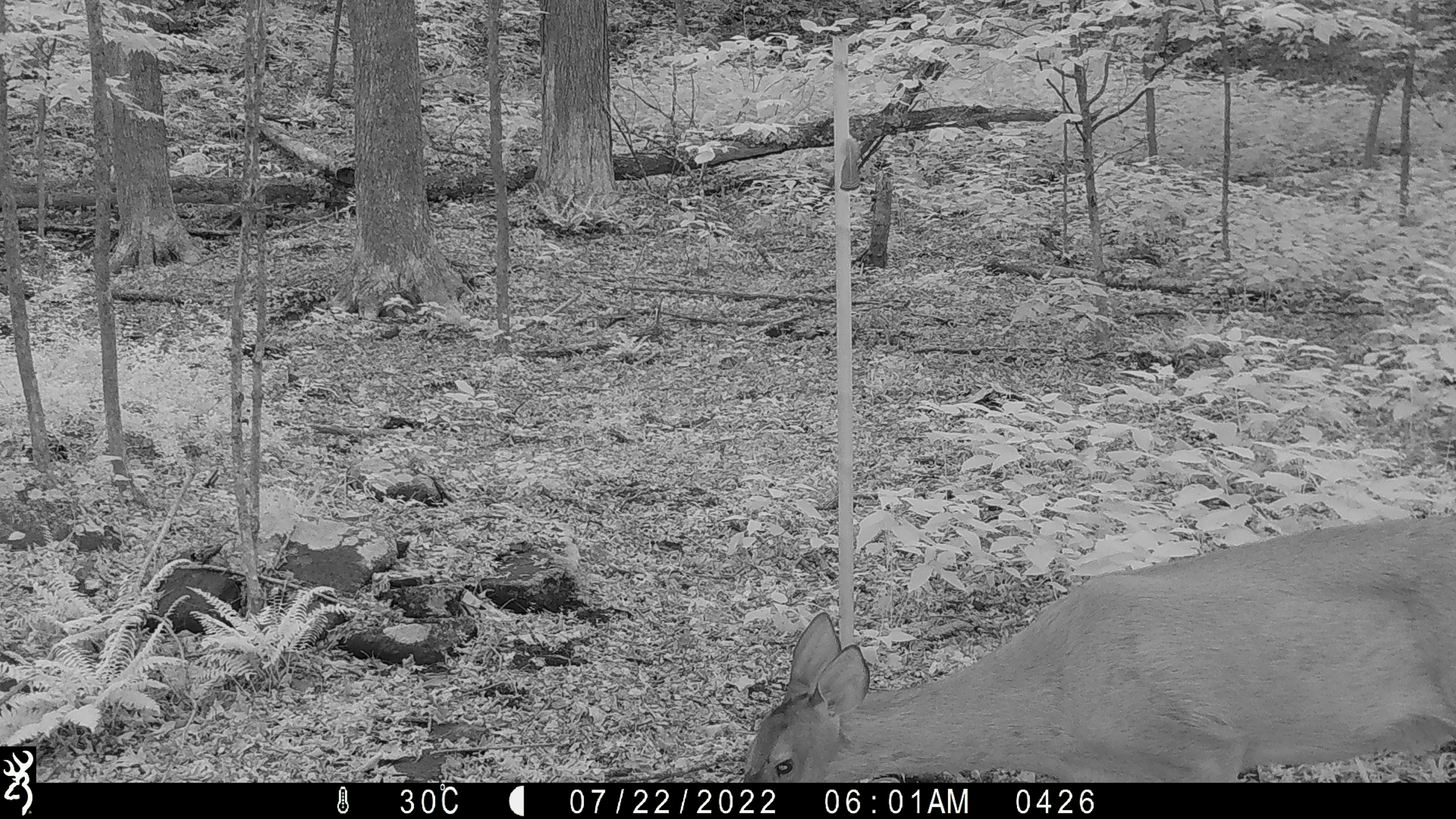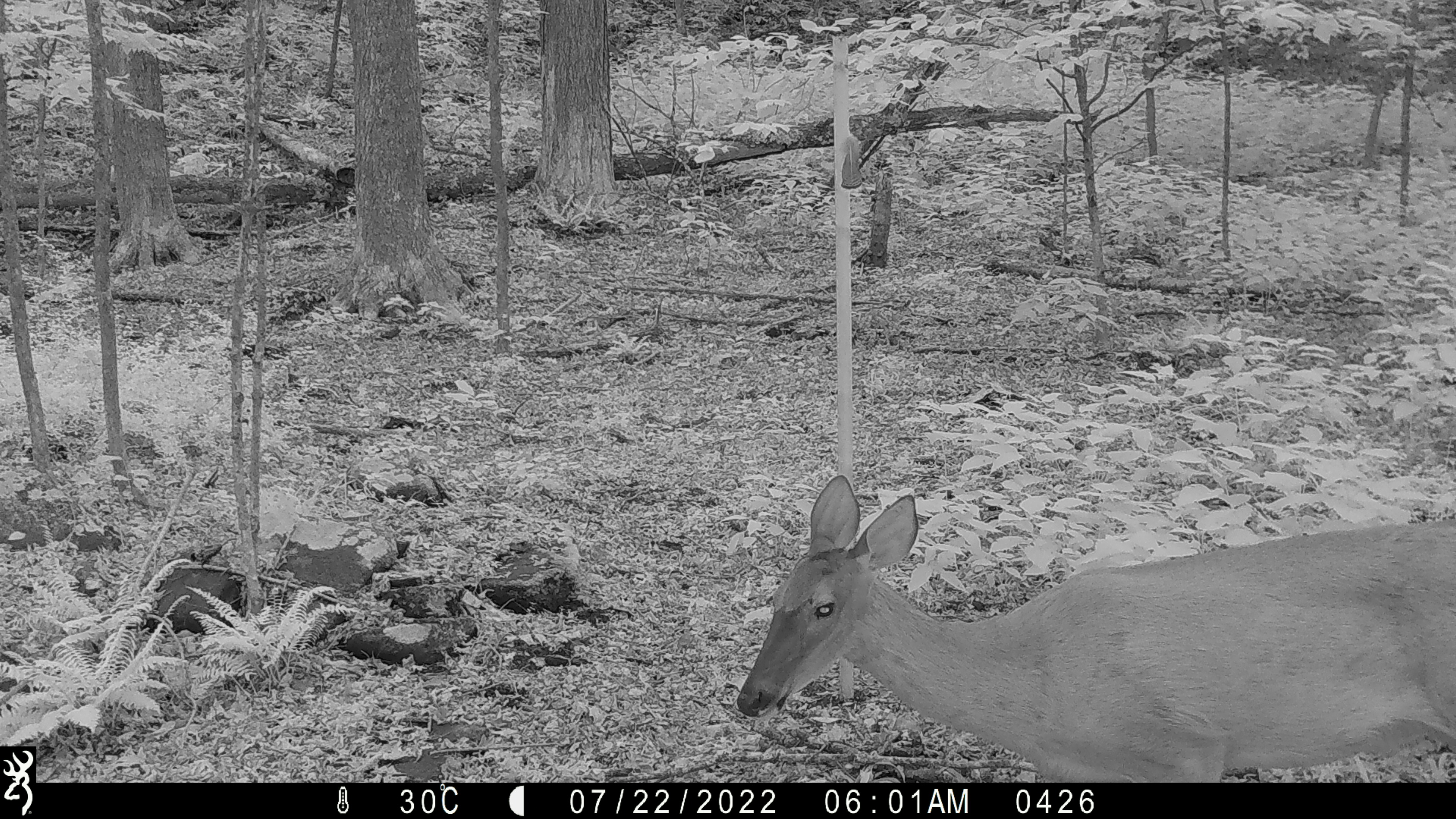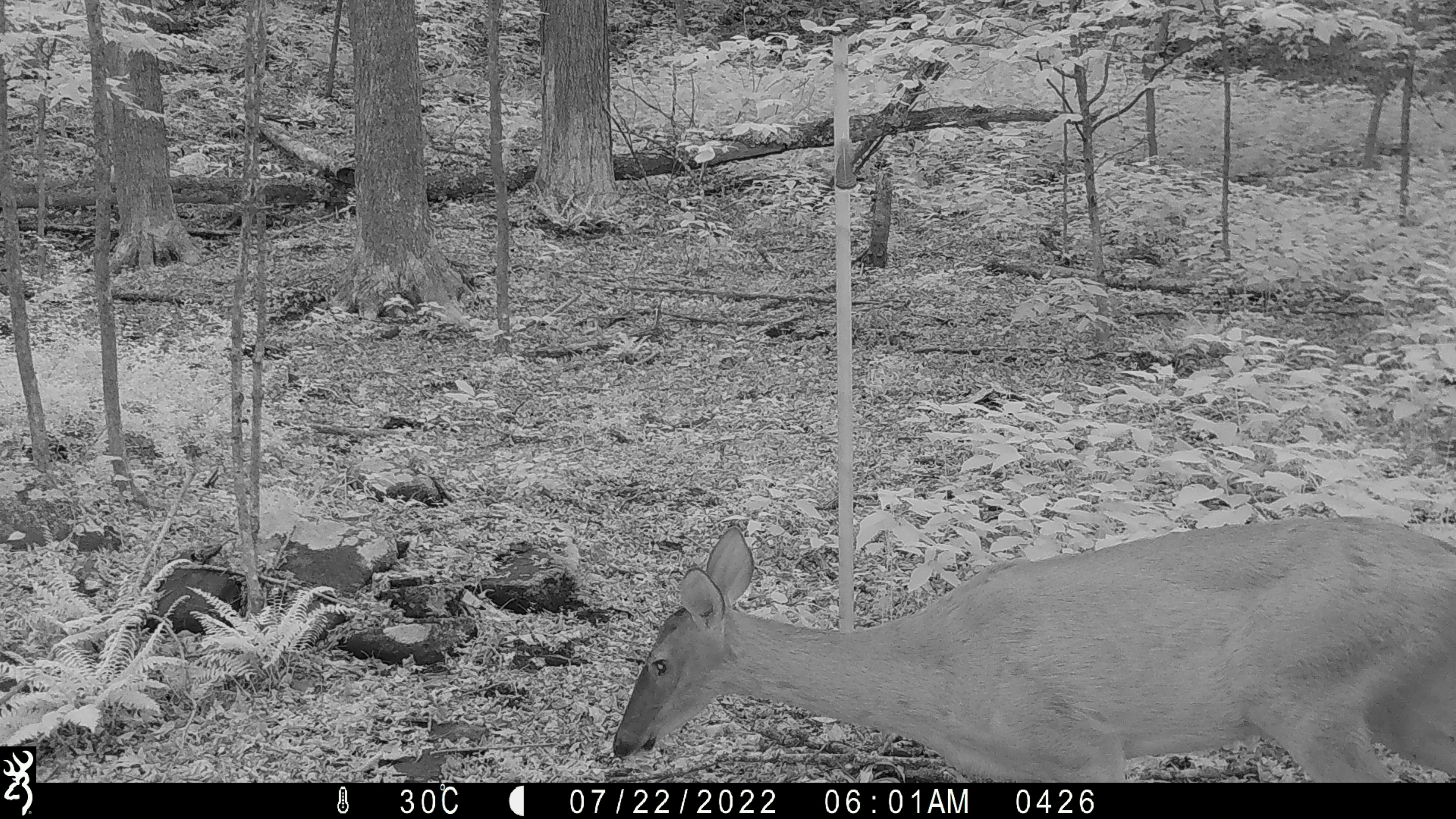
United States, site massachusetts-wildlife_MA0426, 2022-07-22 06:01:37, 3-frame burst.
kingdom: Animalia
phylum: Chordata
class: Mammalia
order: Artiodactyla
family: Cervidae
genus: Odocoileus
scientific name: Odocoileus virginianus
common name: white-tailed deer